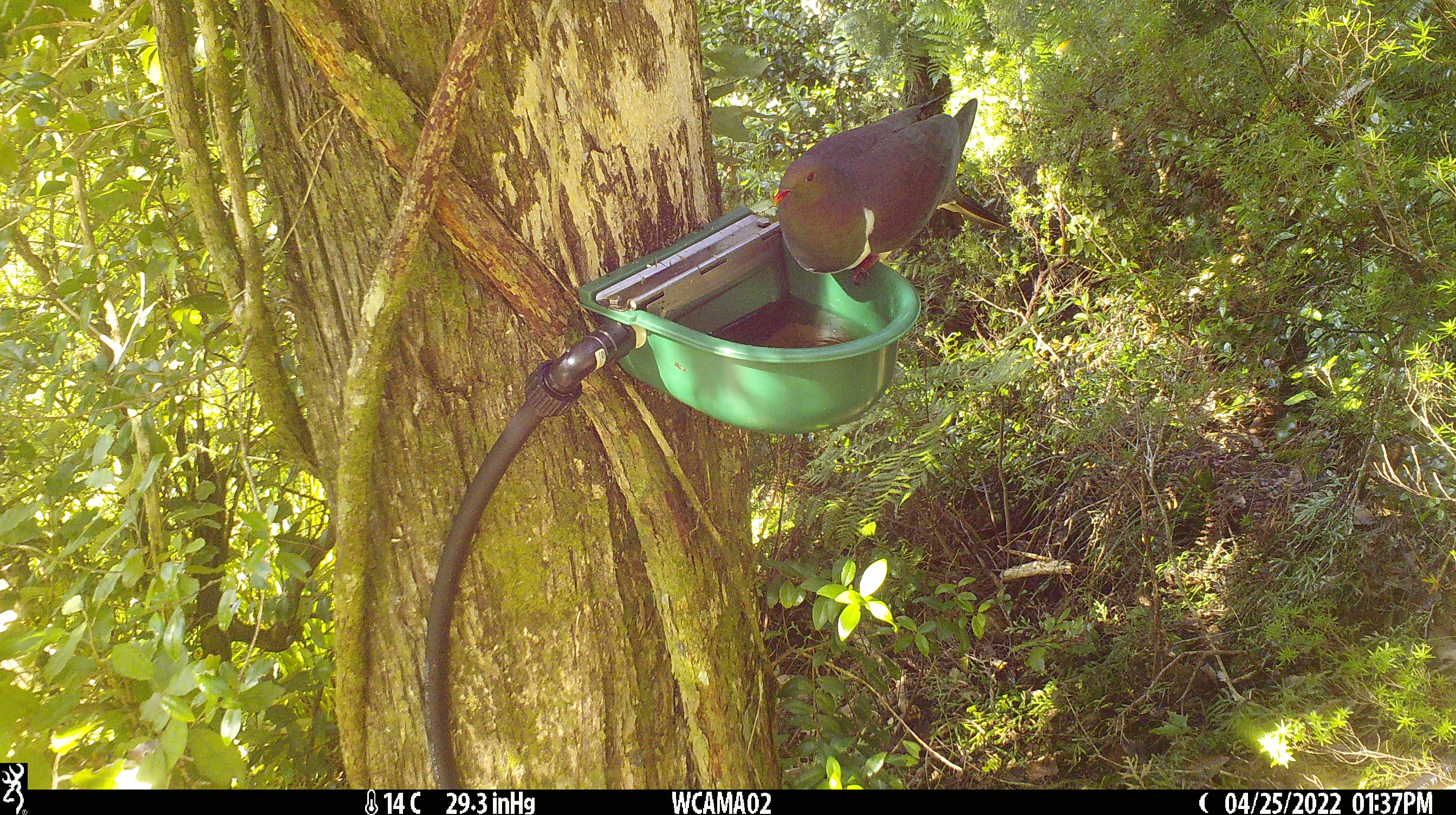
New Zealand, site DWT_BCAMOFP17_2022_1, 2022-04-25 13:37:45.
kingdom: Animalia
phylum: Chordata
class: Aves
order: Columbiformes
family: Columbidae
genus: Hemiphaga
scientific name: Hemiphaga novaeseelandiae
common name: new zealand pigeon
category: kereru